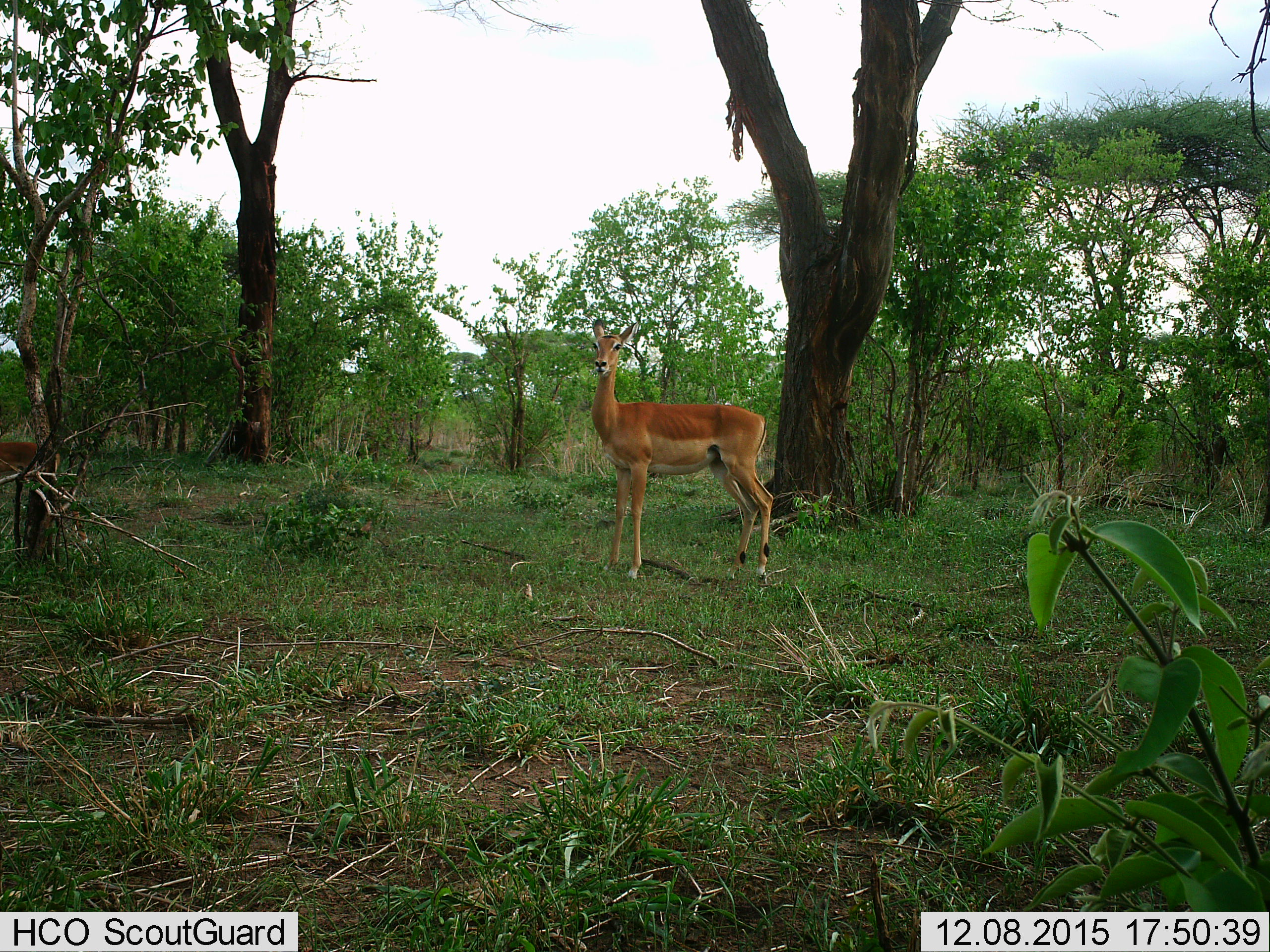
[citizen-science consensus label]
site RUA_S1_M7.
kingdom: Animalia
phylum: Chordata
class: Mammalia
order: Artiodactyla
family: Bovidae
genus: Aepyceros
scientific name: Aepyceros melampus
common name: impala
Impala (Aepyceros melampus), count 1. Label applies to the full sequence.